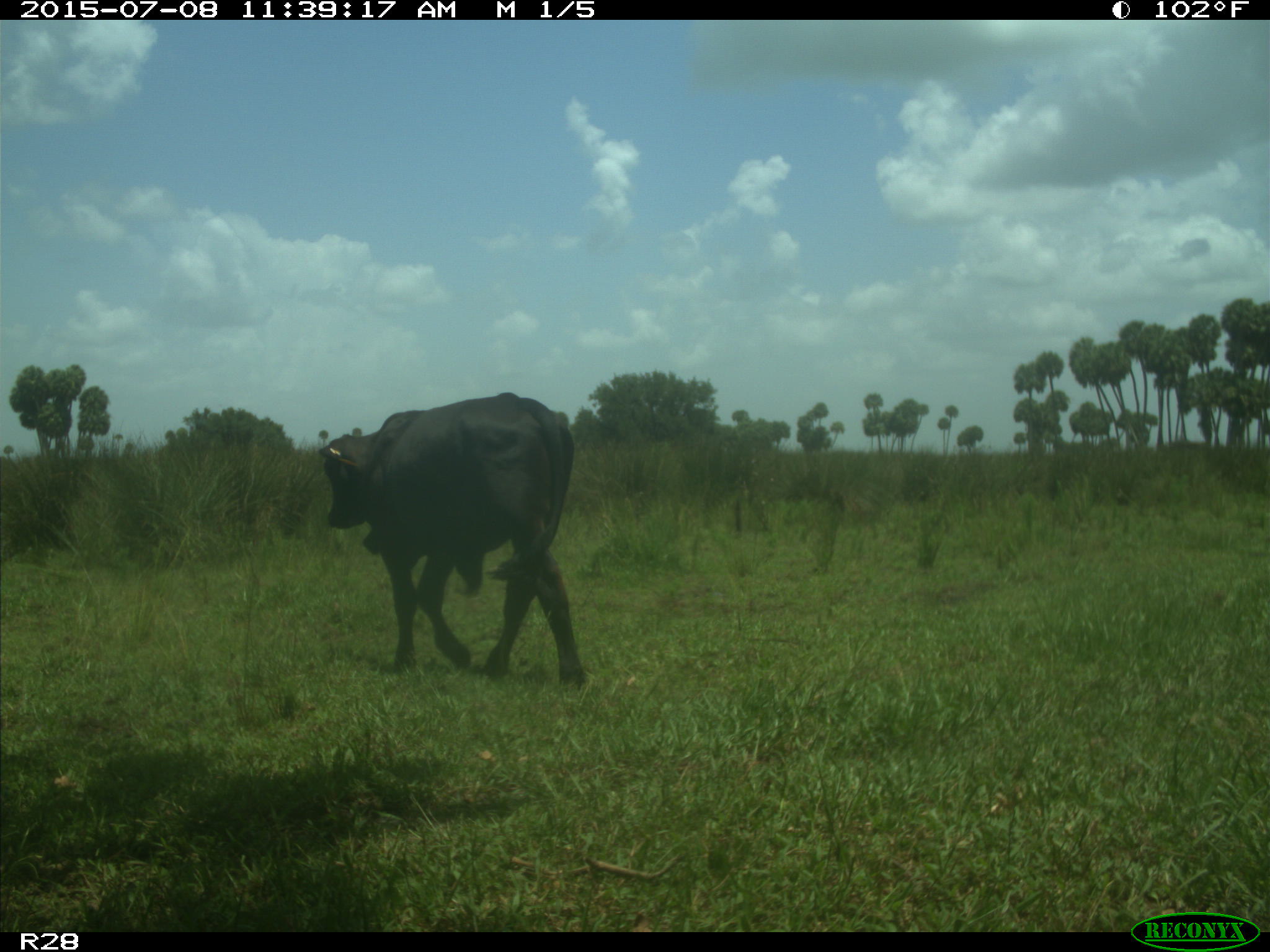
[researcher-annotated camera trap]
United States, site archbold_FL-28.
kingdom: Animalia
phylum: Chordata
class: Mammalia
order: Artiodactyla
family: Bovidae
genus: Bos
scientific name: Bos taurus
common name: domestic cow